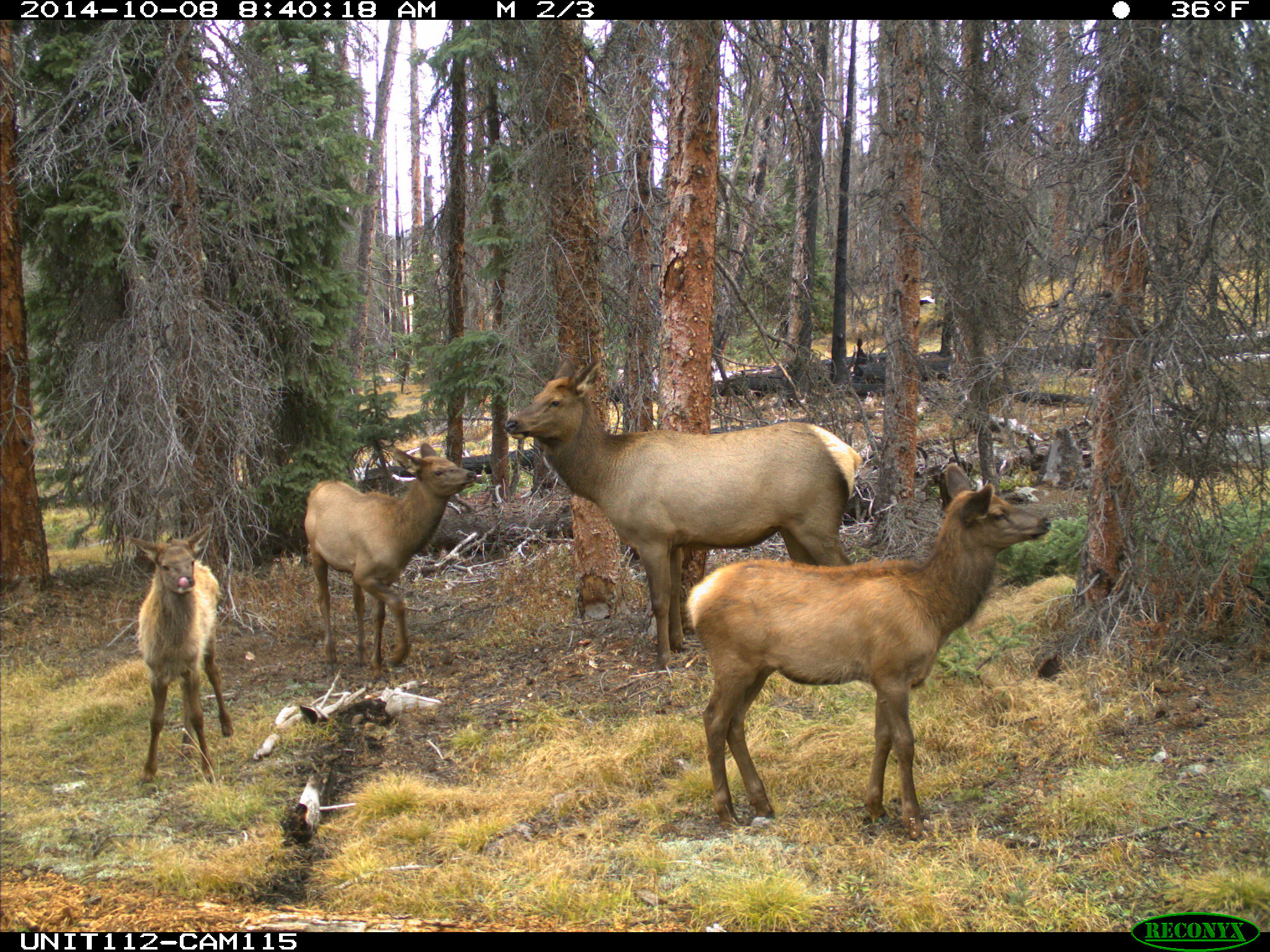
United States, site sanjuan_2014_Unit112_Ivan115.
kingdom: Animalia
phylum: Chordata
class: Mammalia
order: Artiodactyla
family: Cervidae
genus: Cervus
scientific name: Cervus elaphus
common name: red deer